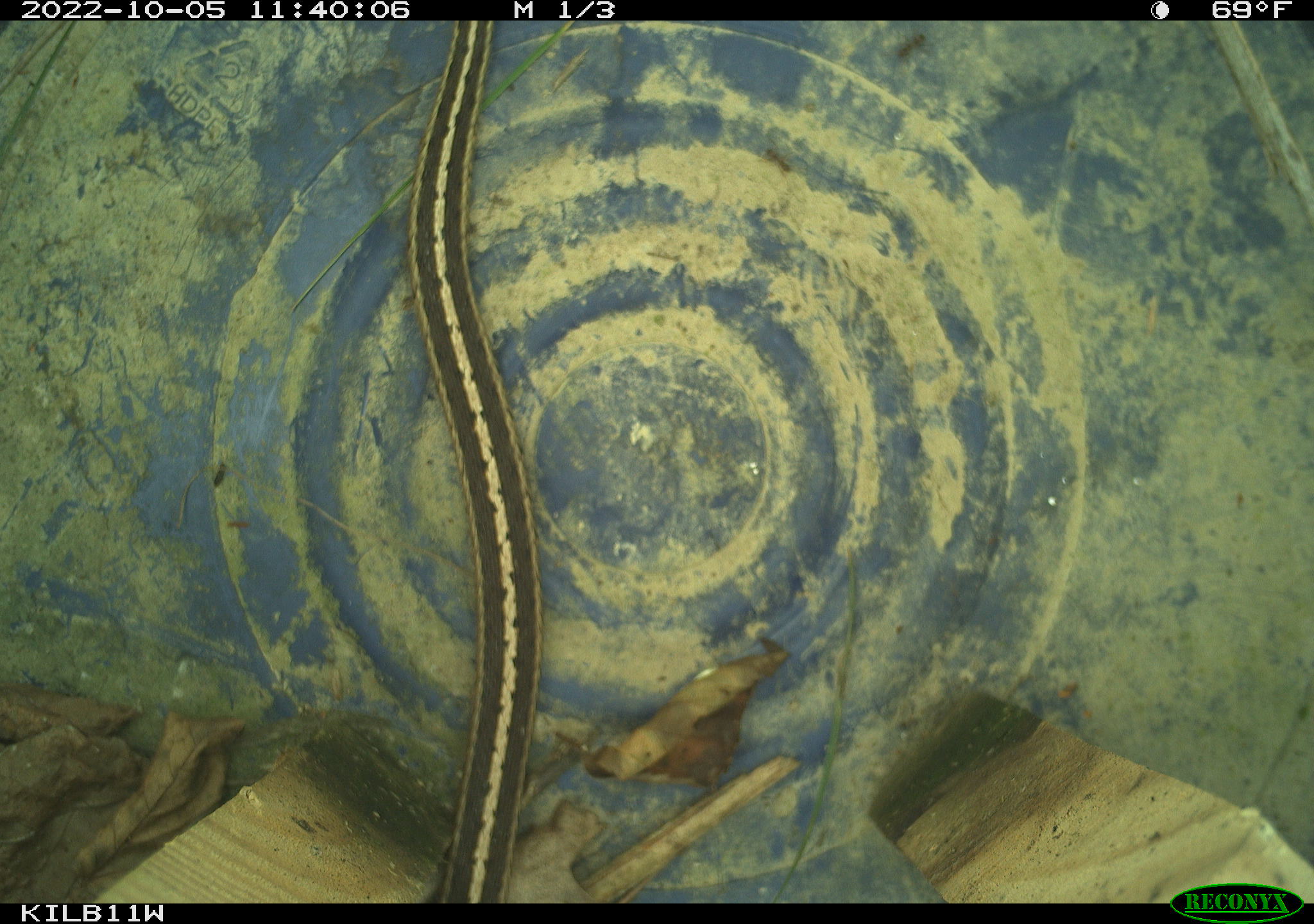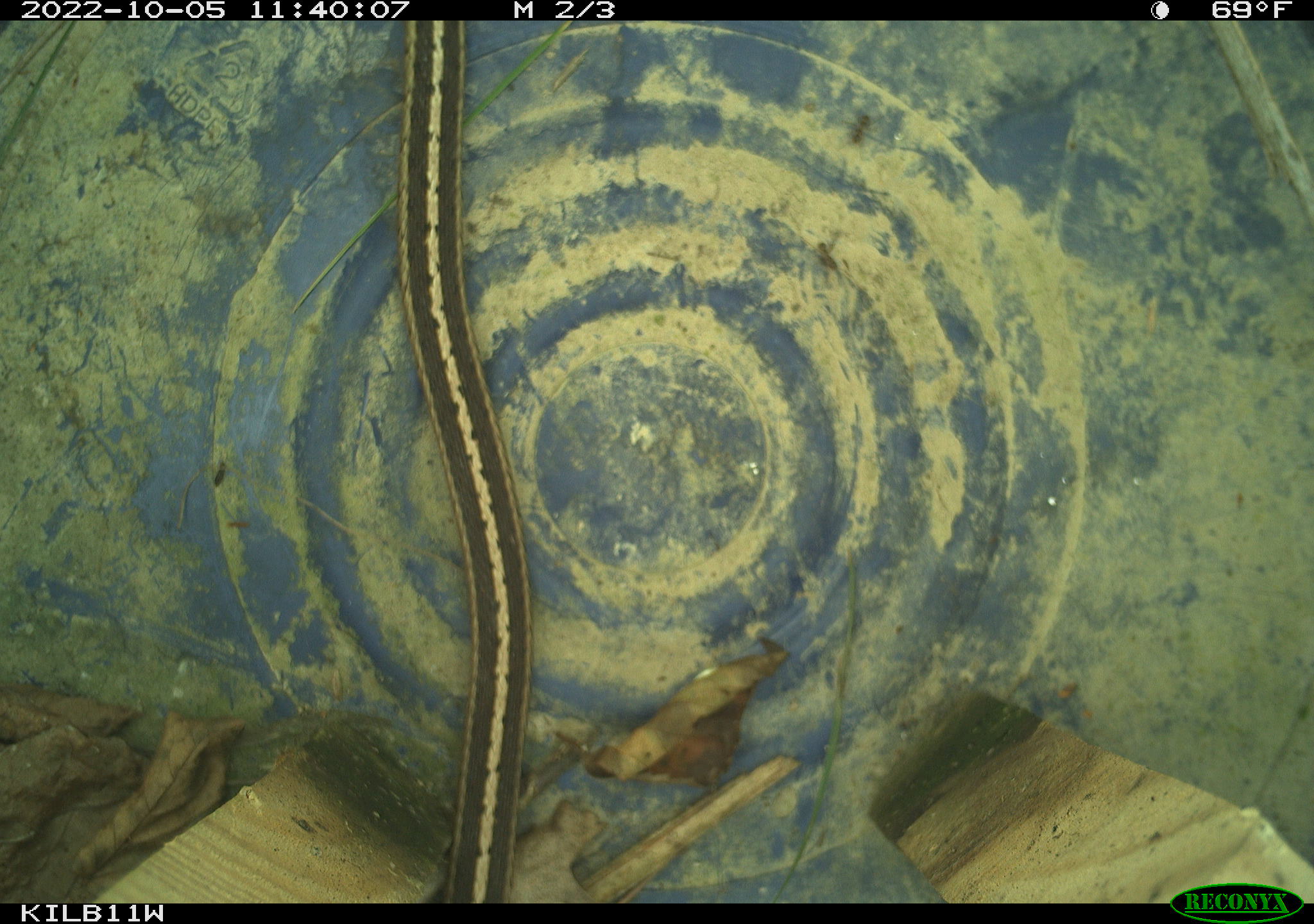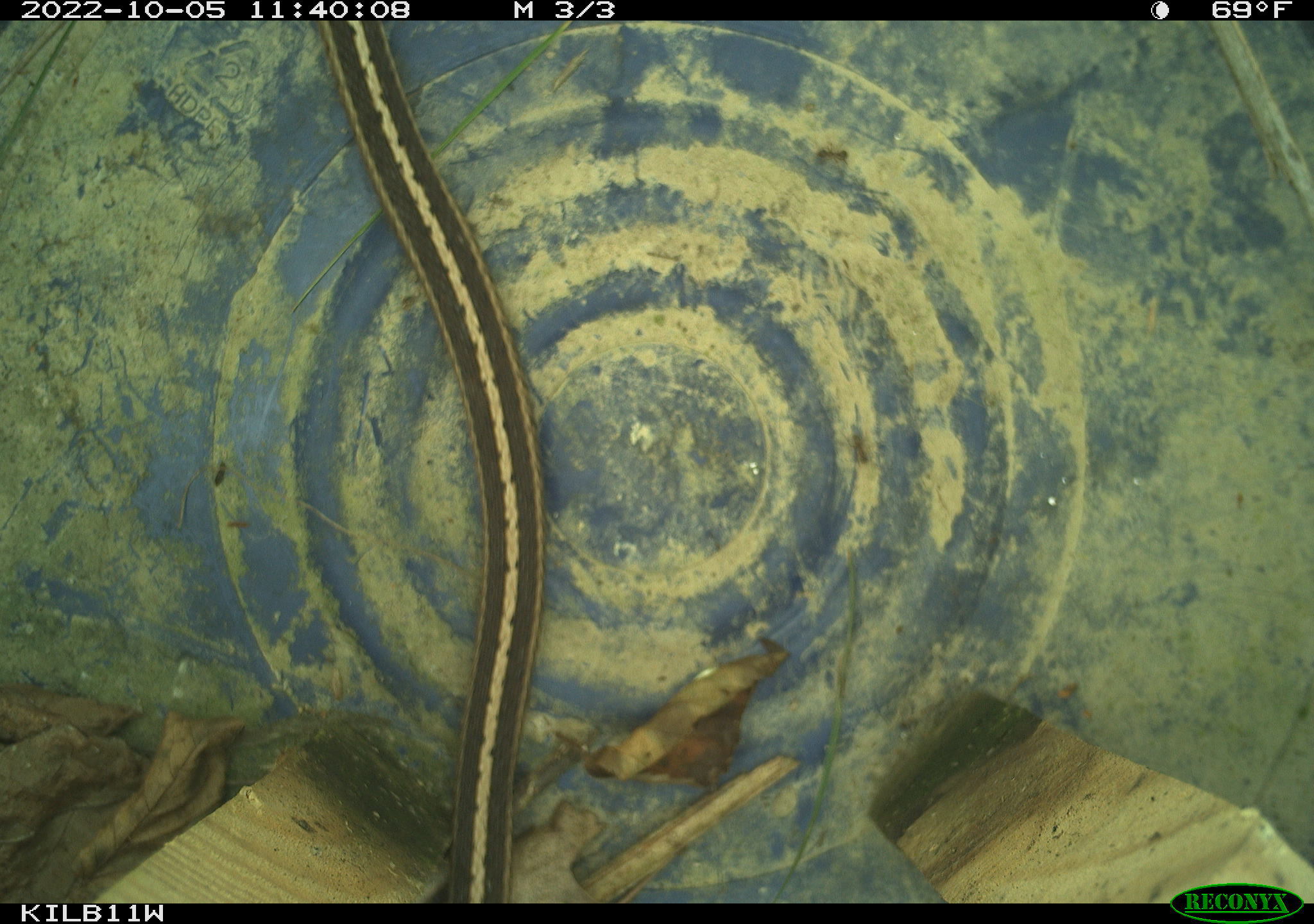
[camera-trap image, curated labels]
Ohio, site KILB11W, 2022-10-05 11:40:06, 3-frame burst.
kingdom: Animalia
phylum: Chordata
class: Reptilia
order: Squamata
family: Colubridae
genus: Thamnophis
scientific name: Thamnophis sirtalis sirtalis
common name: eastern gartersnake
Eastern gartersnake (Thamnophis sirtalis sirtalis).